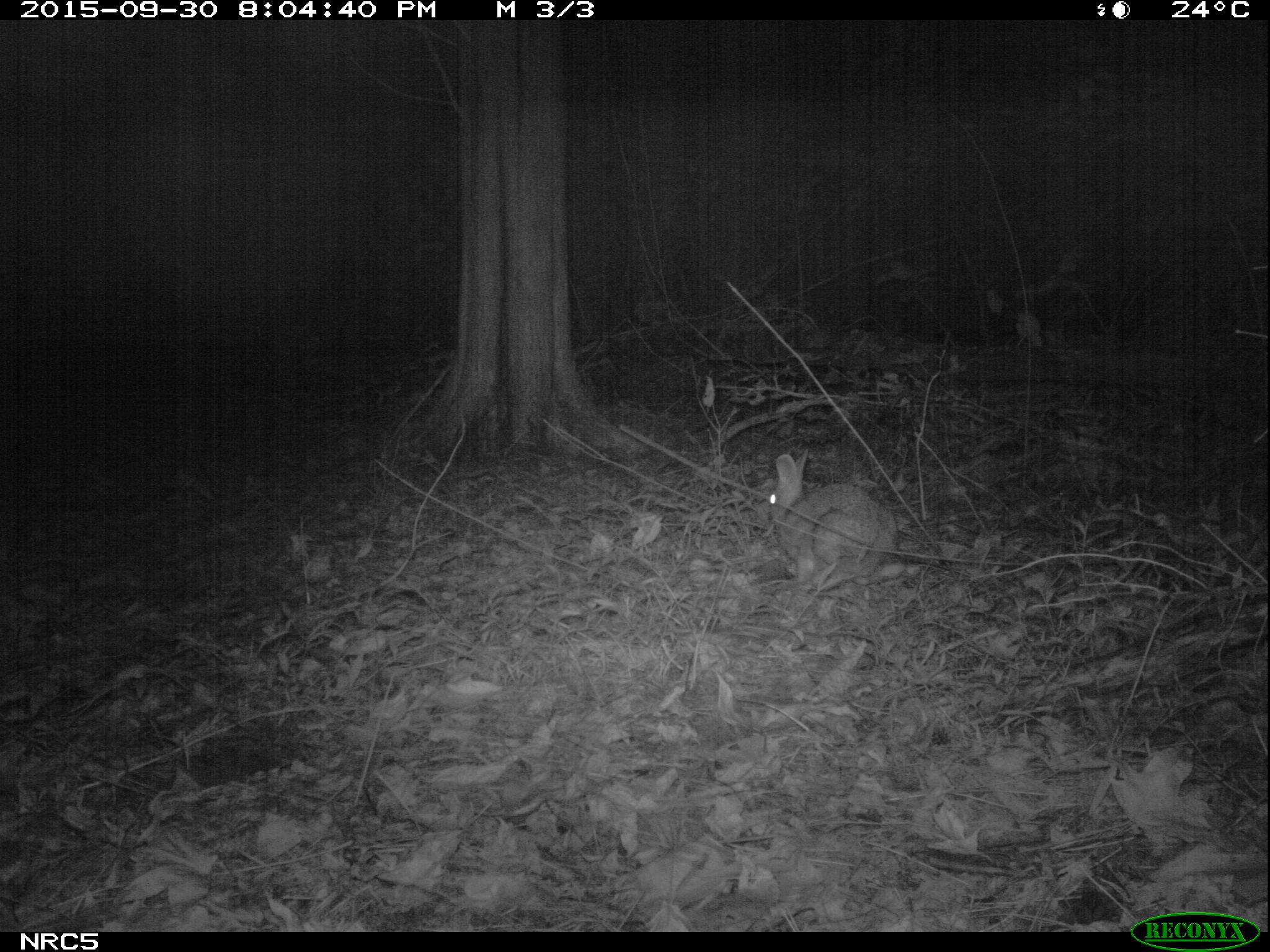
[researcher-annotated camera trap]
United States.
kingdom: Animalia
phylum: Chordata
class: Mammalia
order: Lagomorpha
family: Leporidae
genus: Sylvilagus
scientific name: Sylvilagus floridanus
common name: eastern cottontail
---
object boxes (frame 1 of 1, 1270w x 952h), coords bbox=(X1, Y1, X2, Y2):
Eastern Cottontail: bbox=(756, 448, 904, 592)